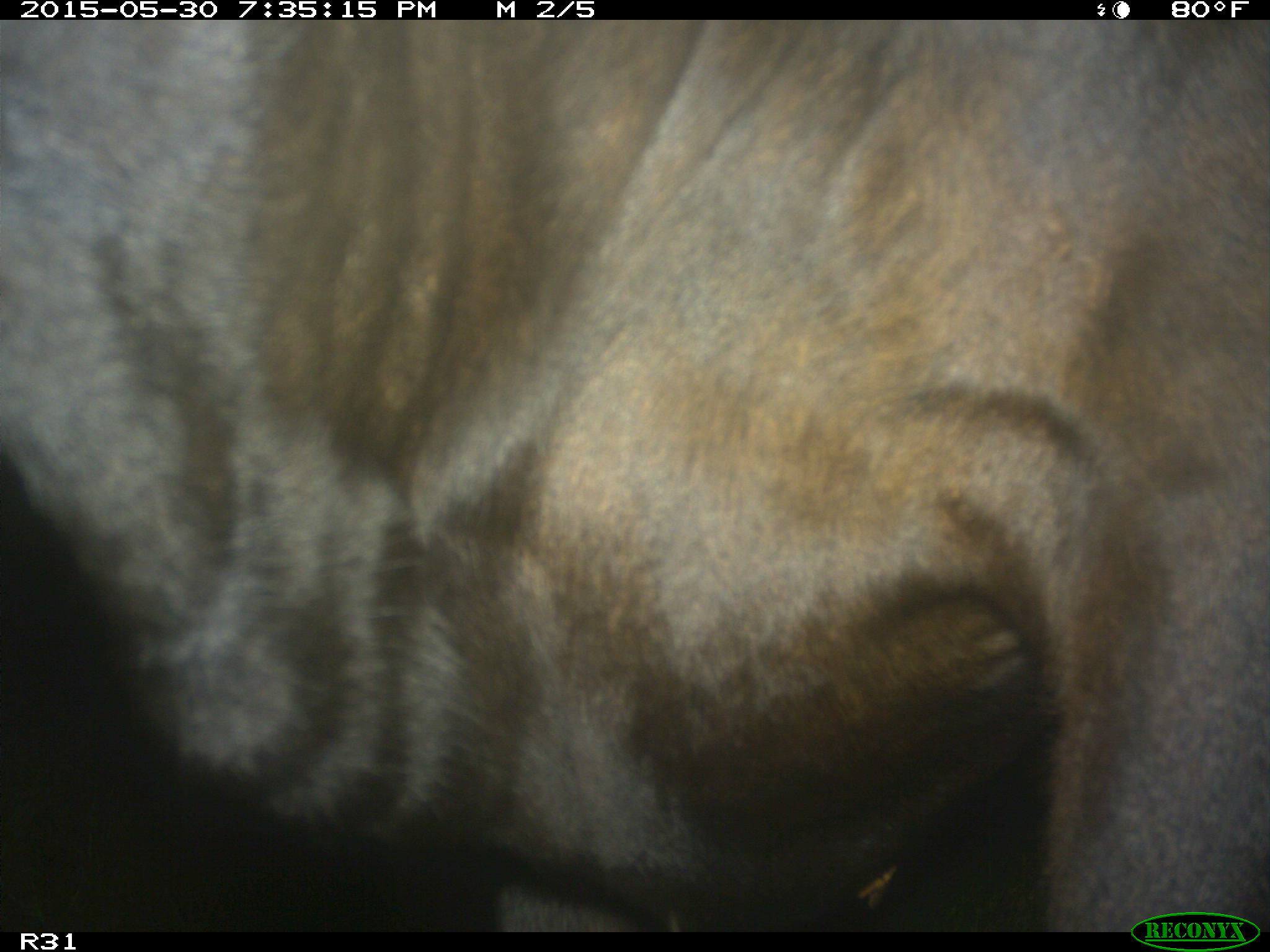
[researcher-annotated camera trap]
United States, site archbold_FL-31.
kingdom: Animalia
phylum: Chordata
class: Mammalia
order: Artiodactyla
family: Bovidae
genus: Bos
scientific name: Bos taurus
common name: domestic cow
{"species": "Bos taurus (domestic cow)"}